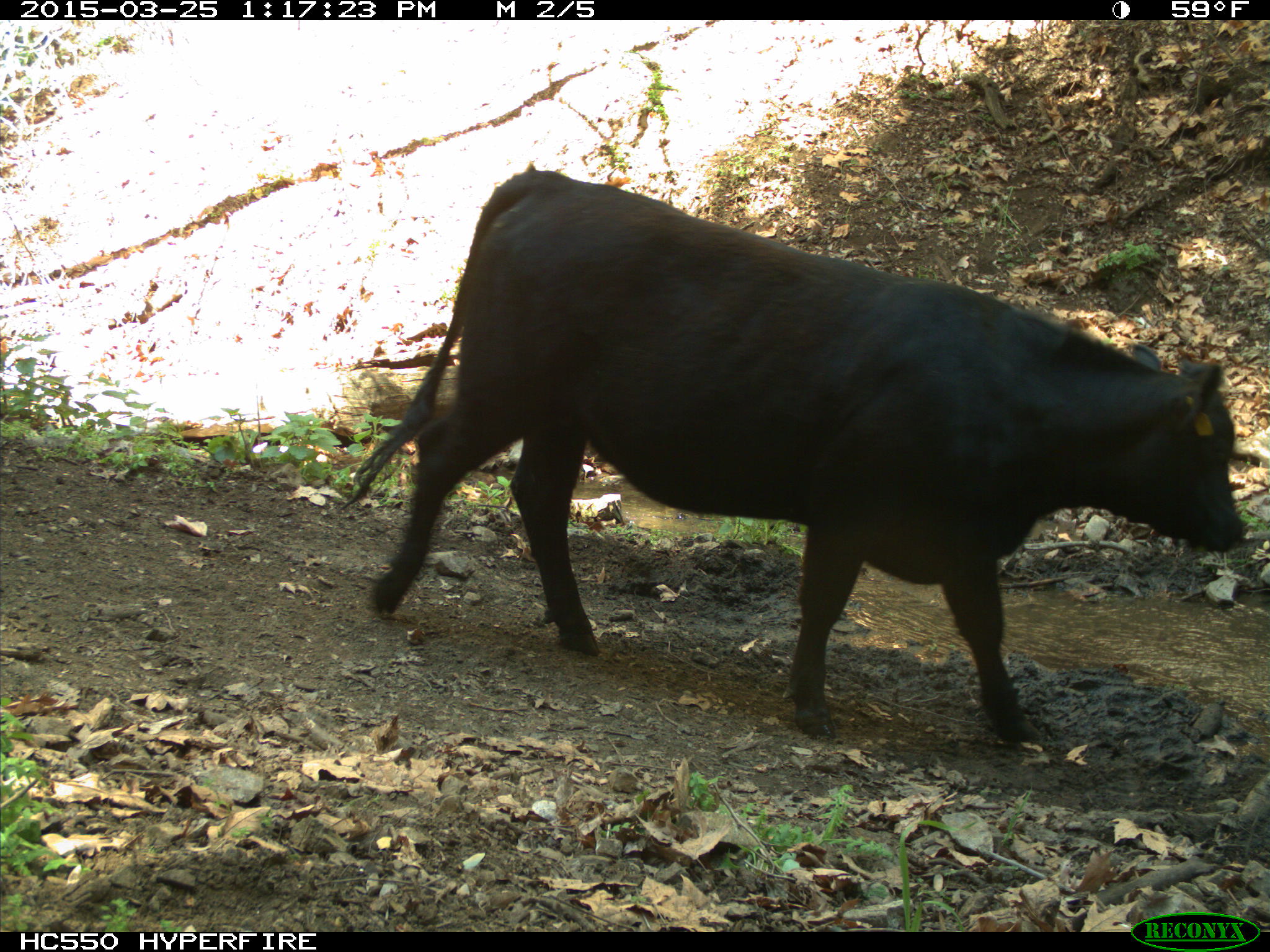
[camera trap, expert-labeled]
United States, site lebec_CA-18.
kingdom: Animalia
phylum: Chordata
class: Mammalia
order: Artiodactyla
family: Bovidae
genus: Bos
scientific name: Bos taurus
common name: domestic cow